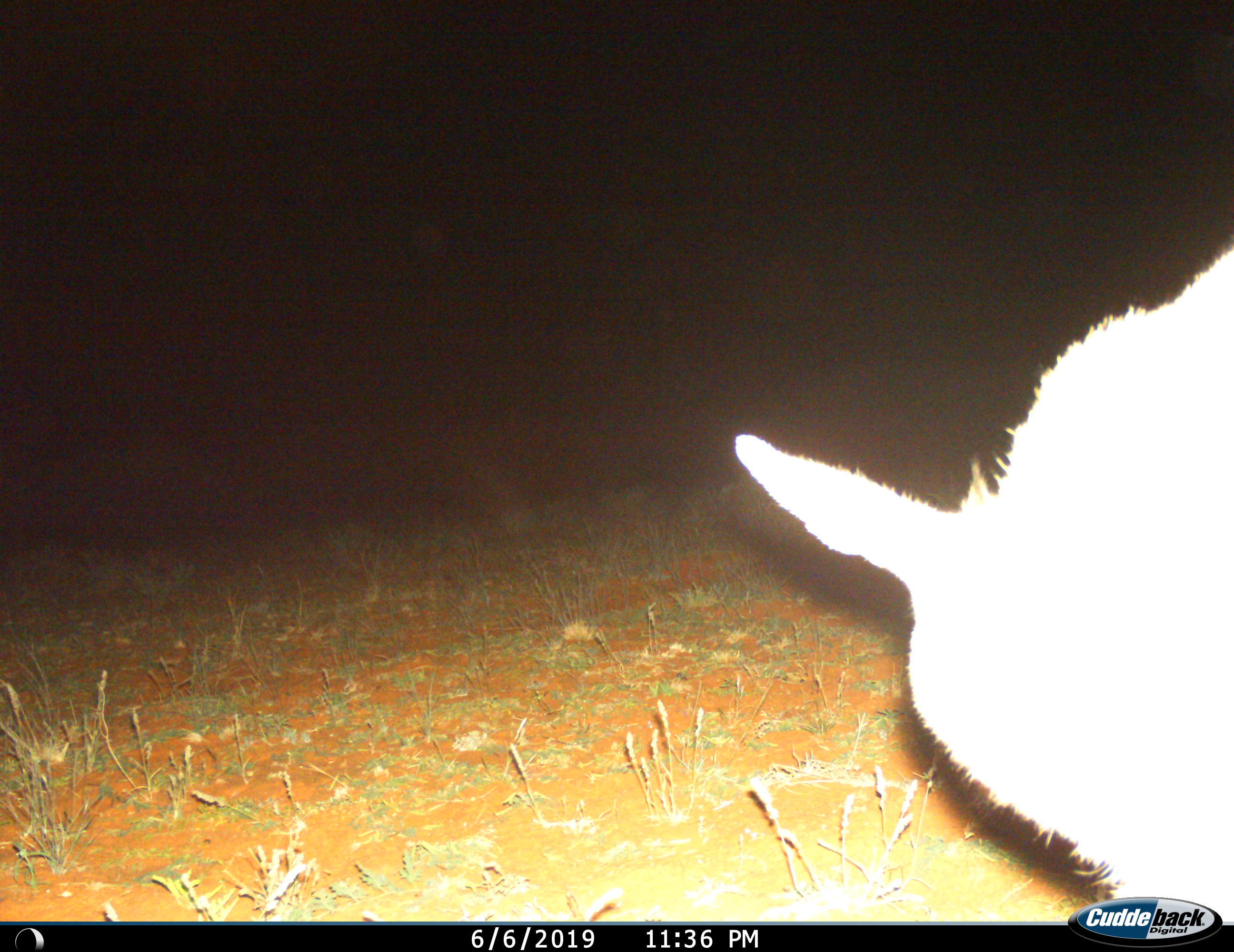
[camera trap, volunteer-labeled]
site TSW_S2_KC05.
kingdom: Animalia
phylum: Chordata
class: Mammalia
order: Artiodactyla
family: Bovidae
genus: Raphicerus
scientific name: Raphicerus campestris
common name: steenbok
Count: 1.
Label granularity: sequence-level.